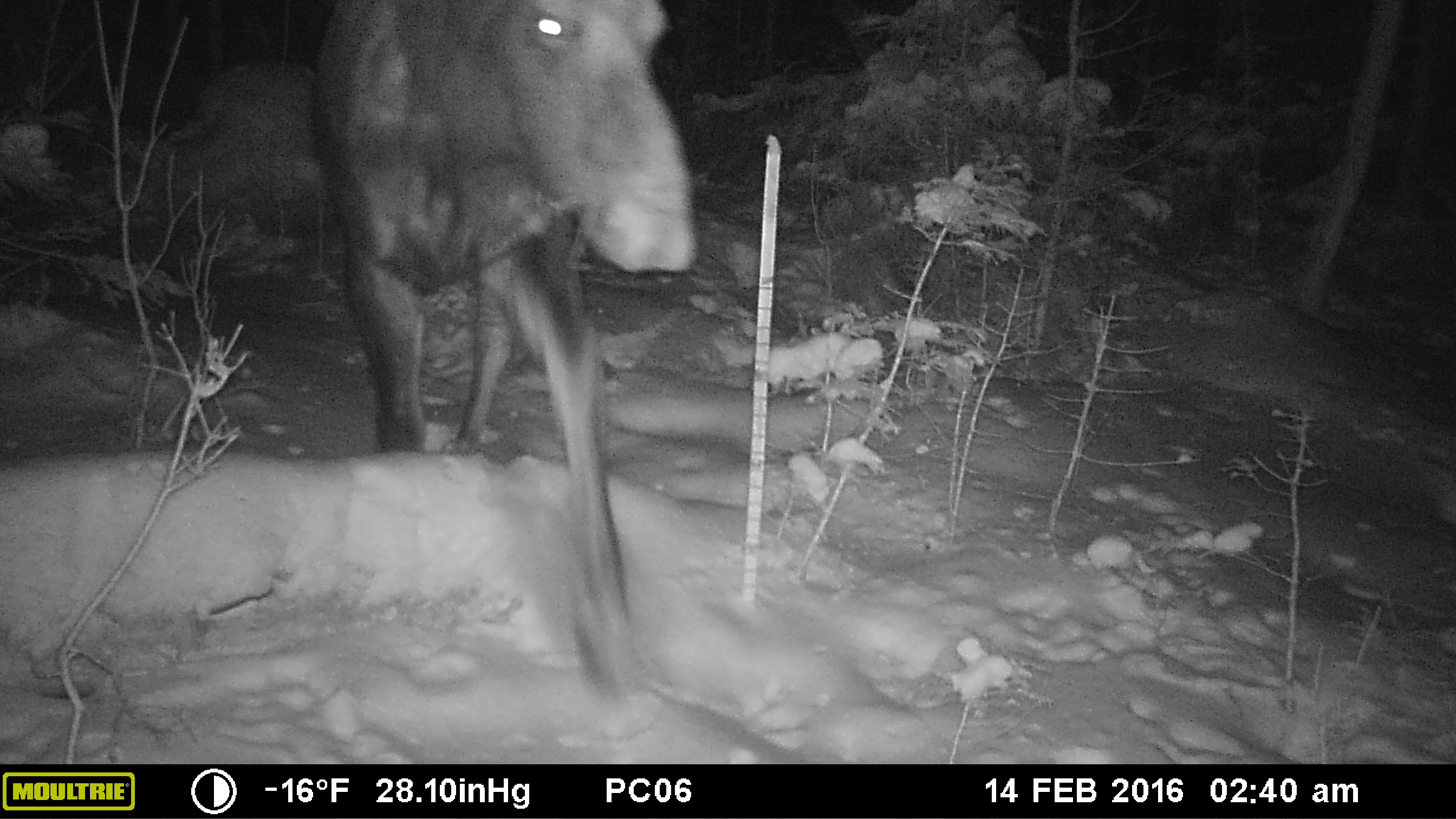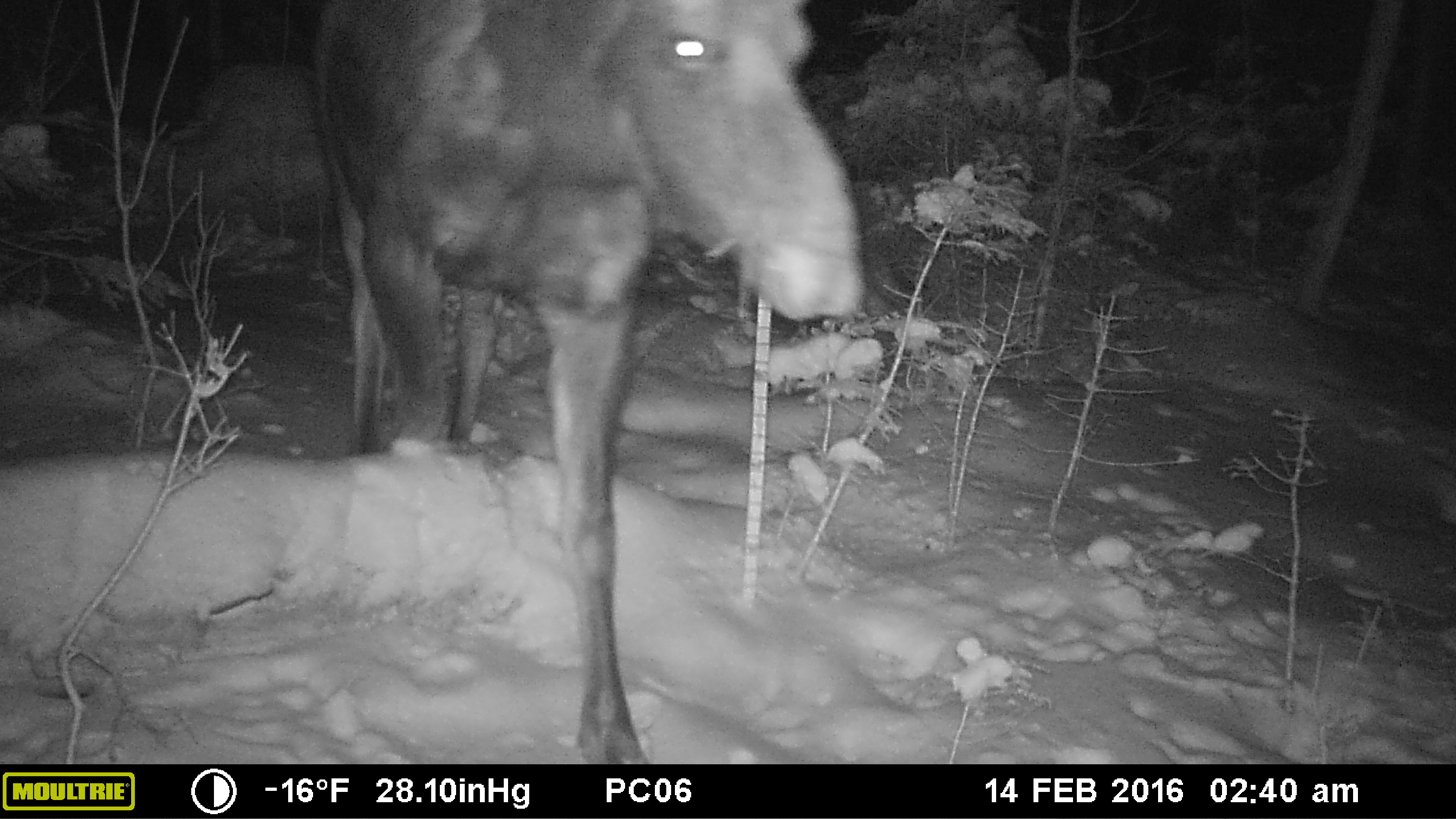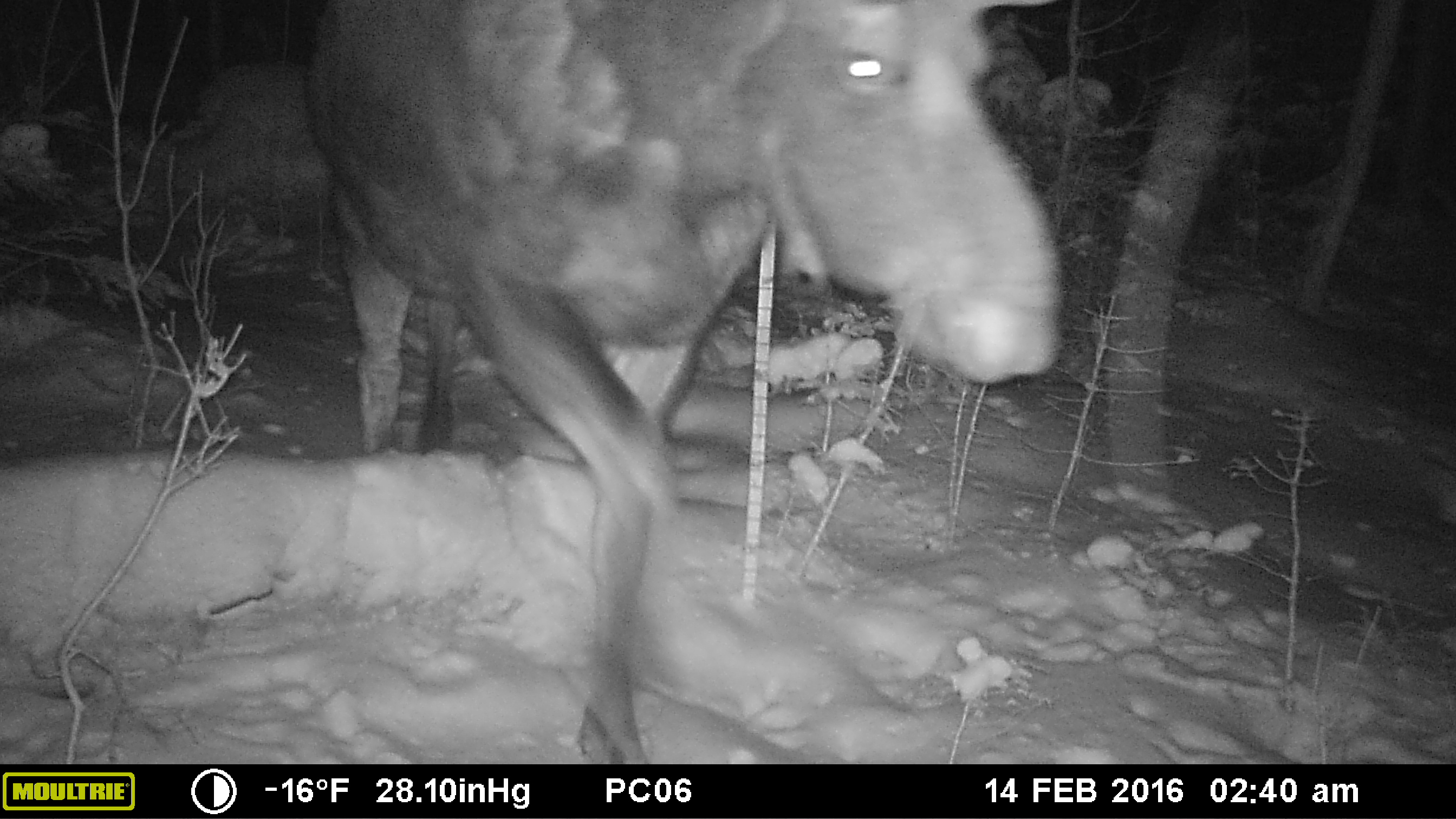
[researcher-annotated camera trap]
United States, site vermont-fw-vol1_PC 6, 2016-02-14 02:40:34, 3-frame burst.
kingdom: Animalia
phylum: Chordata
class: Mammalia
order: Artiodactyla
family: Cervidae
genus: Alces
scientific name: Alces alces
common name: moose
Moose (Alces alces).